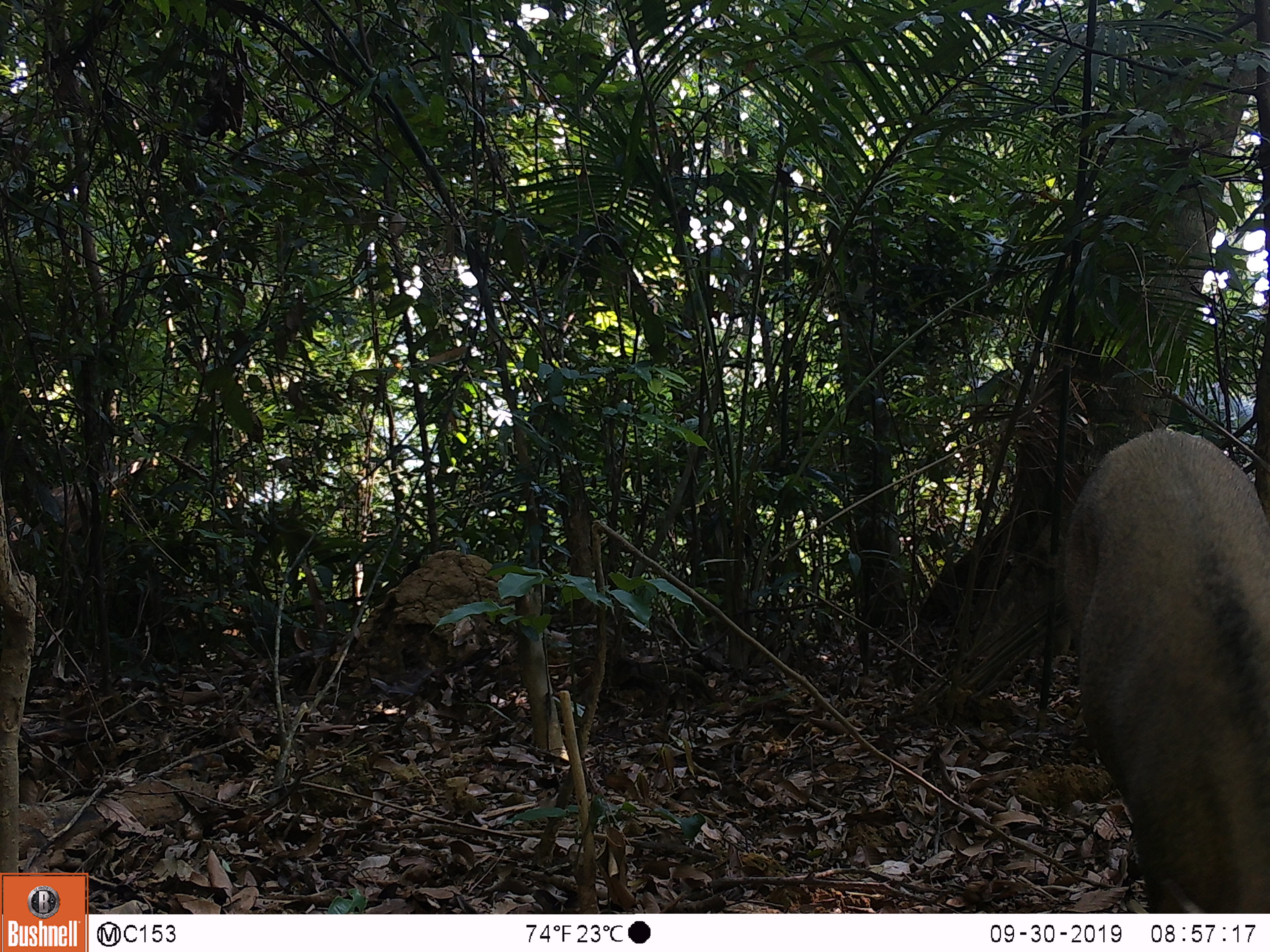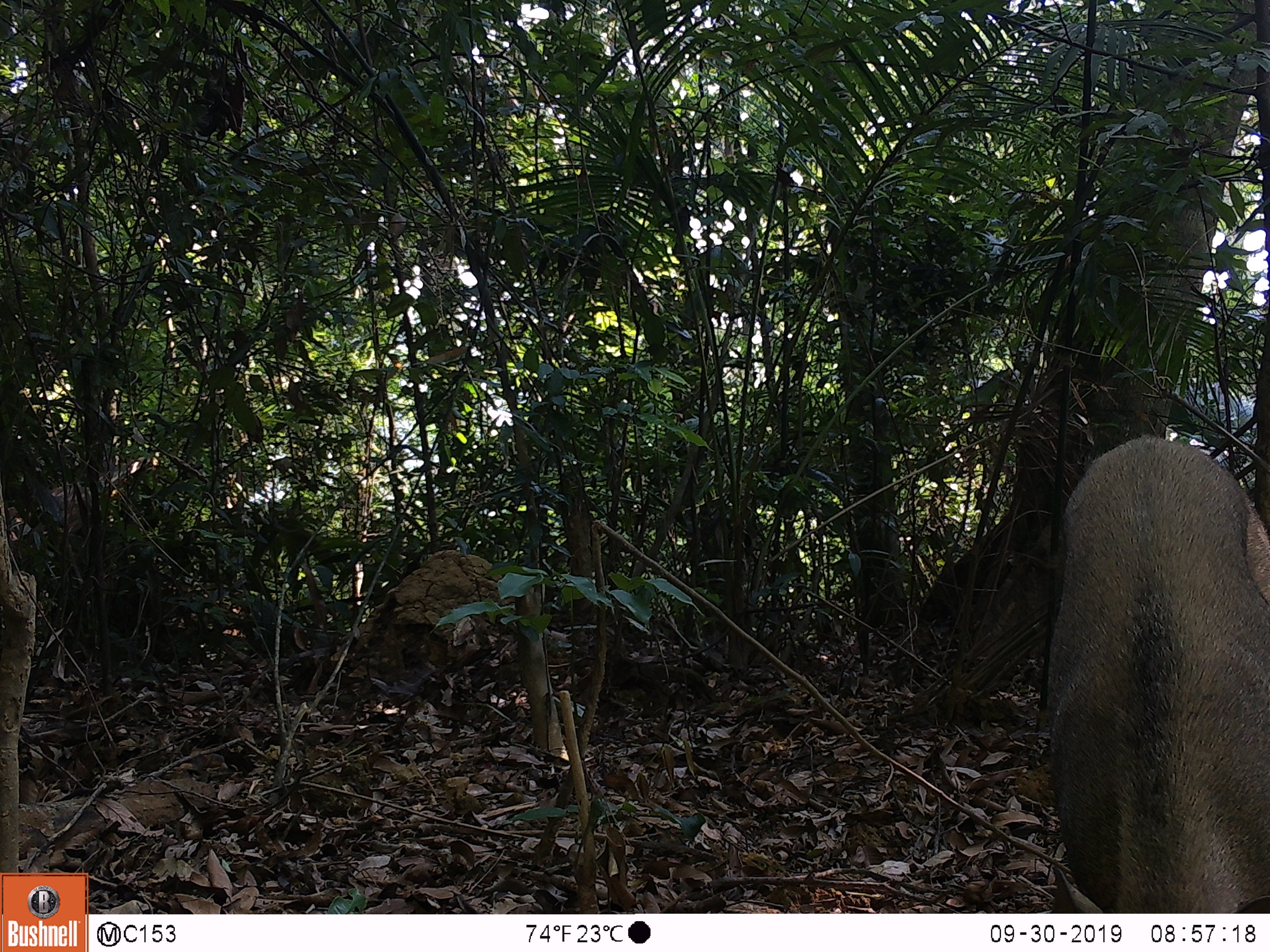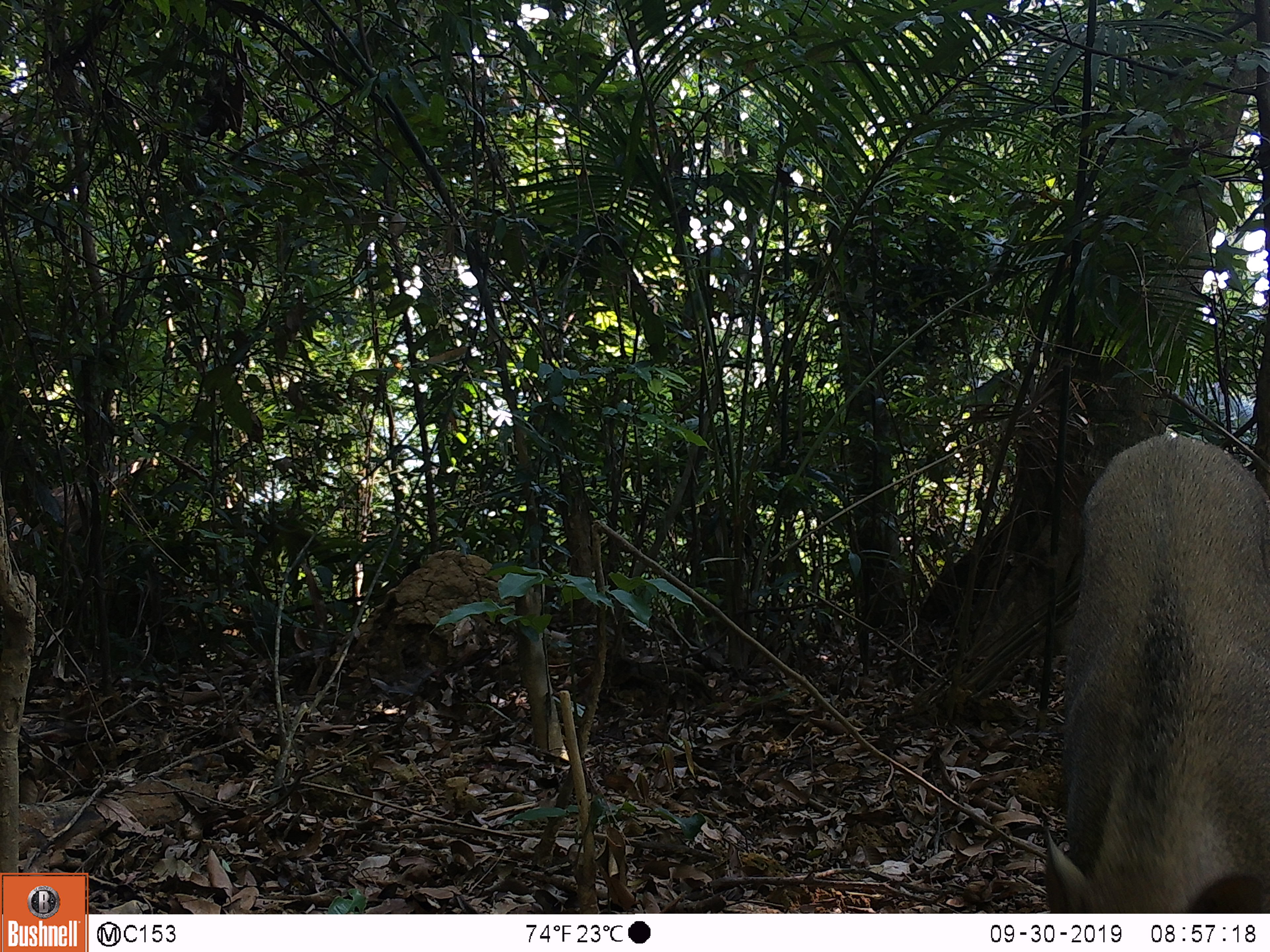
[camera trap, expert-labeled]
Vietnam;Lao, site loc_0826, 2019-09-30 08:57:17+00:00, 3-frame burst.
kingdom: Animalia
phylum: Chordata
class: Mammalia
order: Artiodactyla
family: Suidae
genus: Sus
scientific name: Sus scrofa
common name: eurasian wild pig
Eurasian wild pig (Sus scrofa). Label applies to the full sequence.